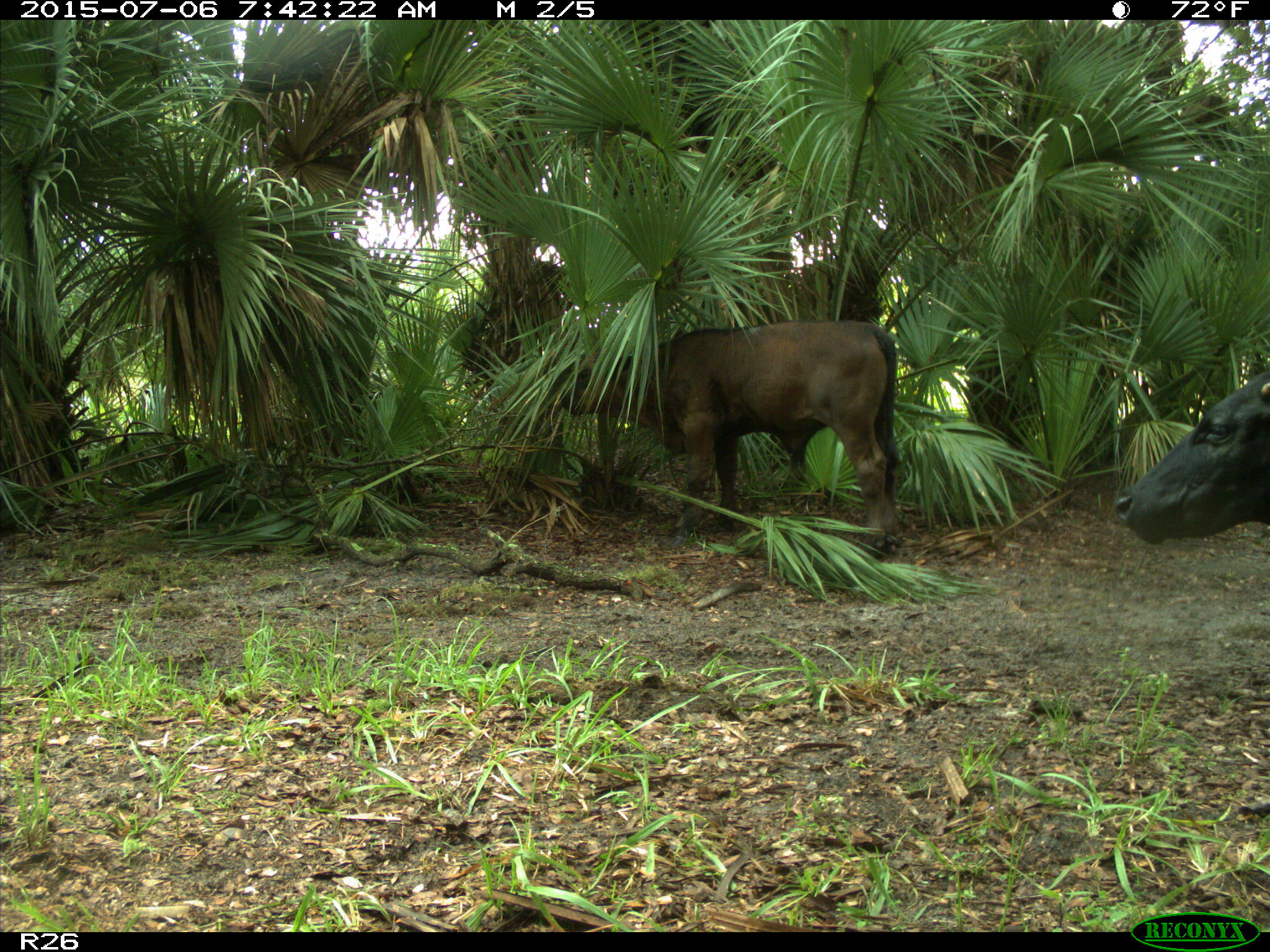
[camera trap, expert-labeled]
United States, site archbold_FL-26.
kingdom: Animalia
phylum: Chordata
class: Mammalia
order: Artiodactyla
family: Bovidae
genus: Bos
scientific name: Bos taurus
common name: domestic cow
Bos taurus (domestic cow).